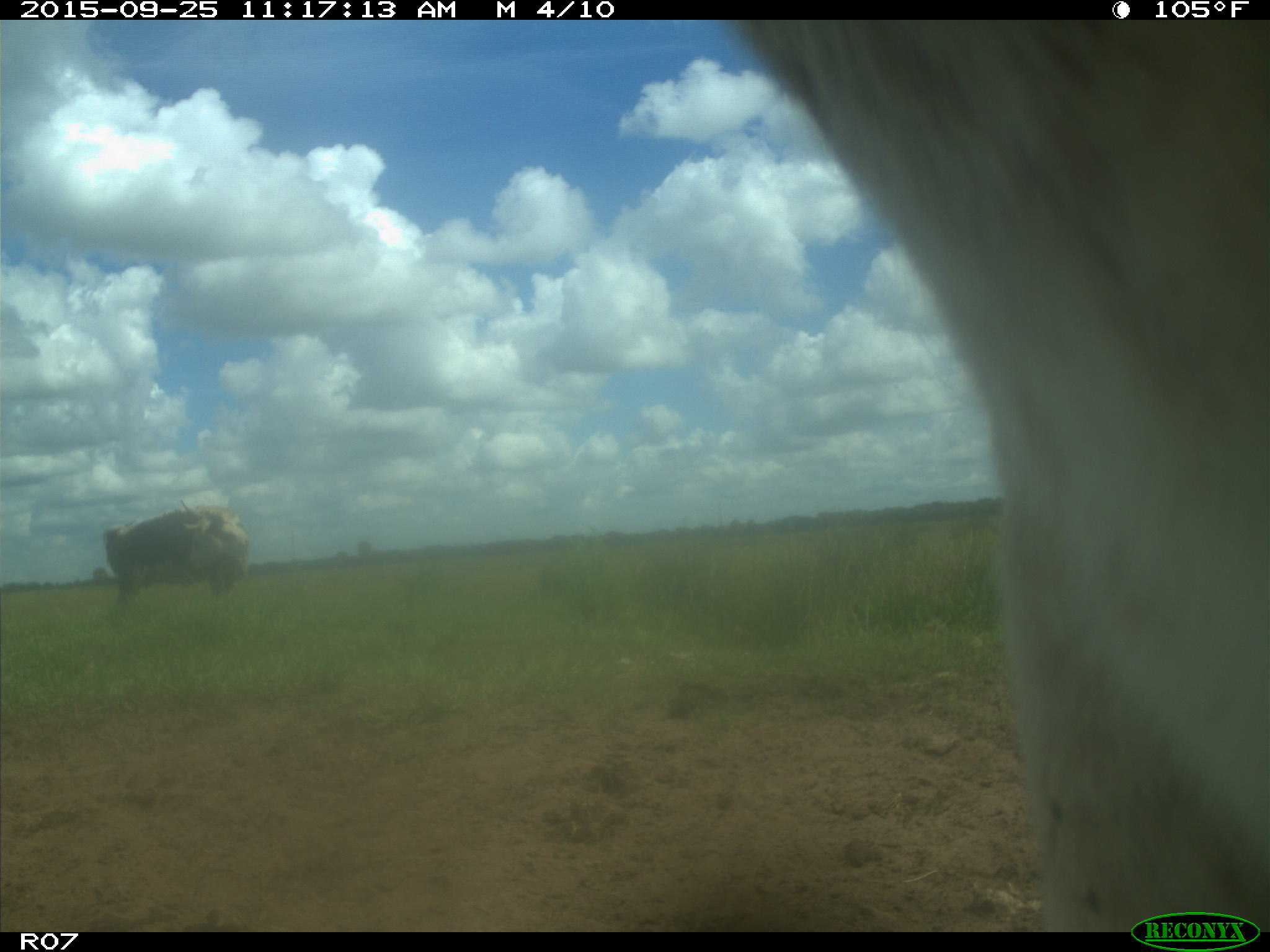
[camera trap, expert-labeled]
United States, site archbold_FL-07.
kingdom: Animalia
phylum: Chordata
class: Mammalia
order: Artiodactyla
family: Bovidae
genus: Bos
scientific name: Bos taurus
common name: domestic cow